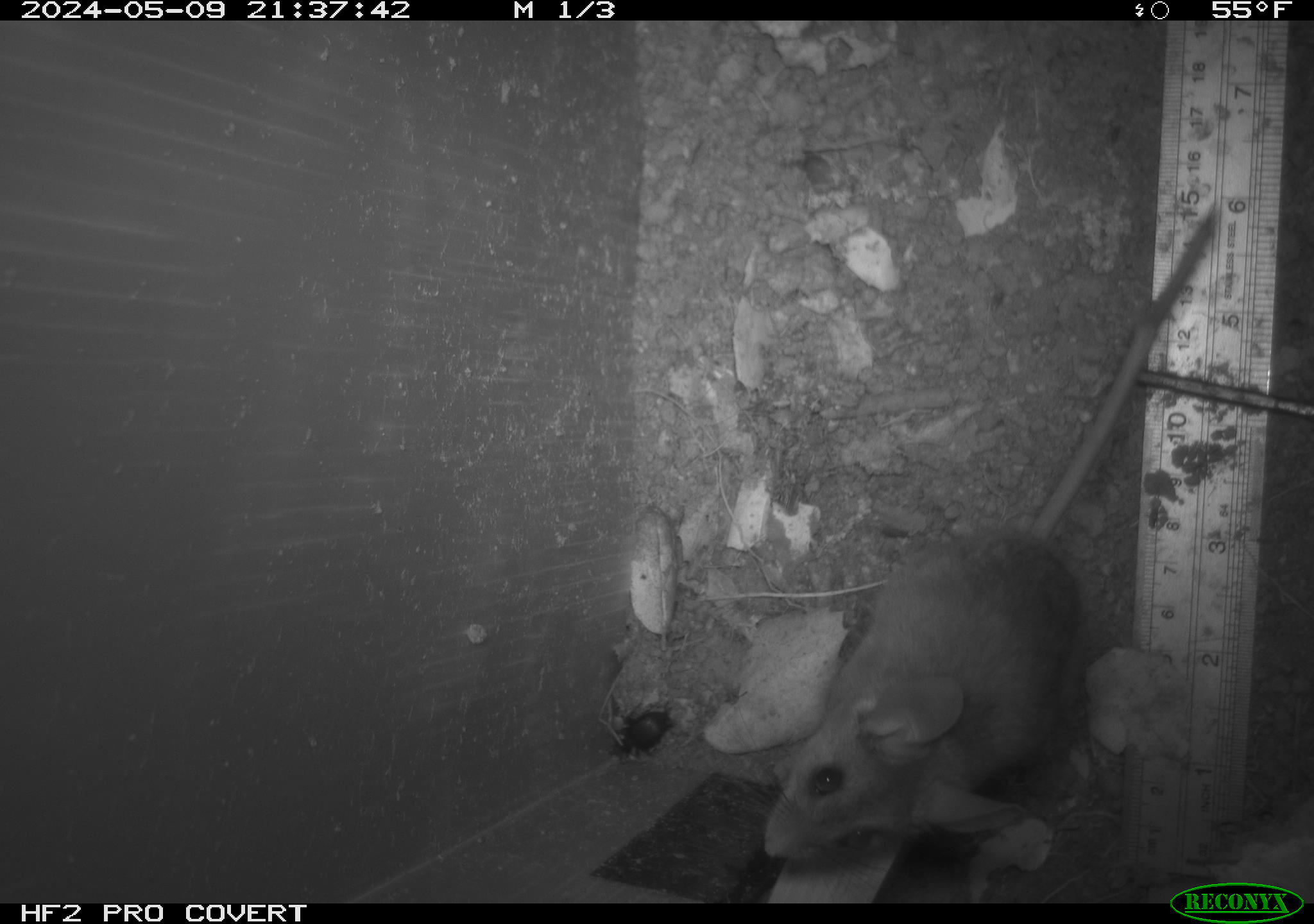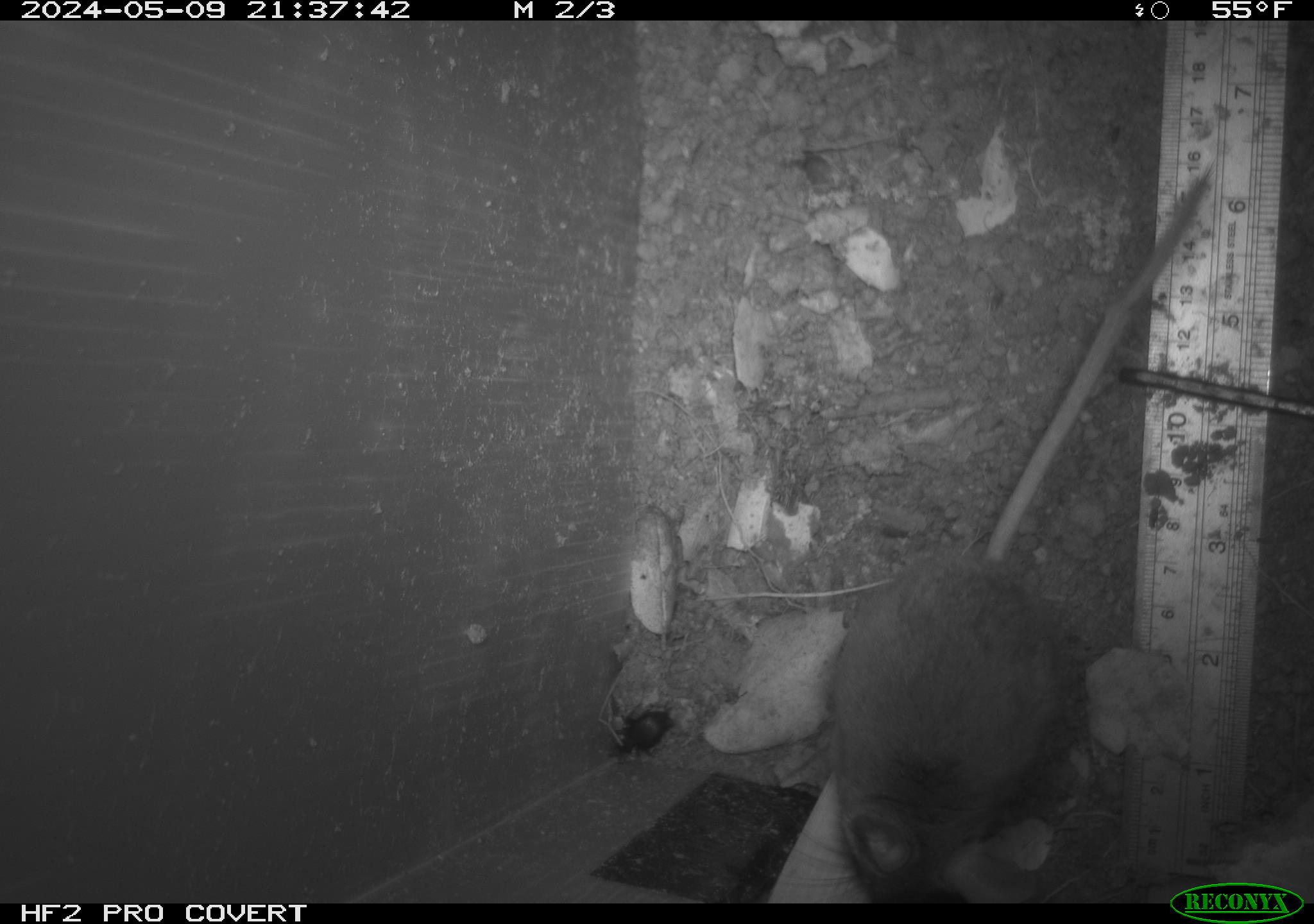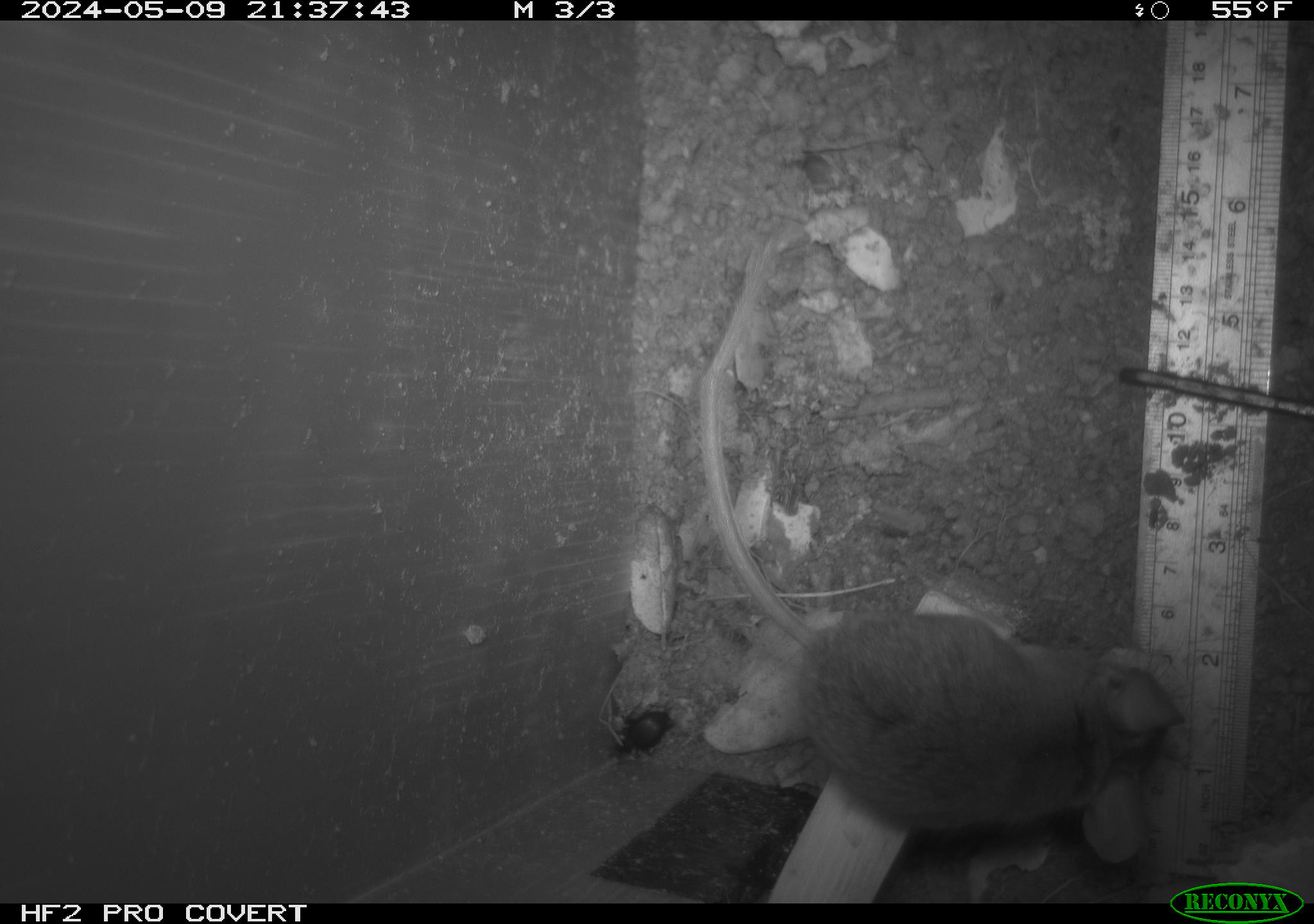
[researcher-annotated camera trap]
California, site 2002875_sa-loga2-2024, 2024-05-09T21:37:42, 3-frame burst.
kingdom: Animalia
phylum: Chordata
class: Mammalia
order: Rodentia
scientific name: Rodentia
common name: rodent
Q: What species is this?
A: Rodent (Rodentia).